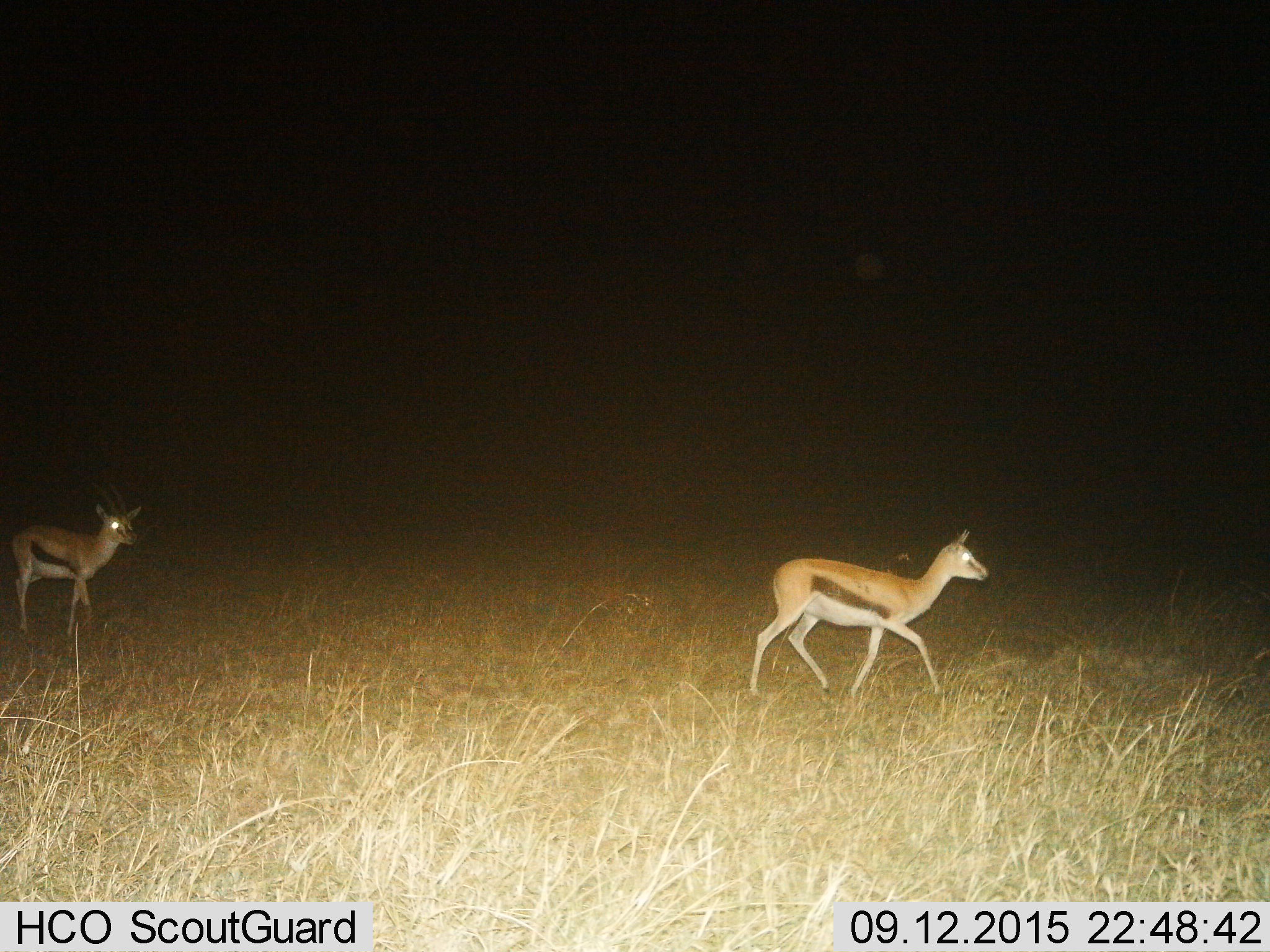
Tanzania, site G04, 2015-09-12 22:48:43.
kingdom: Animalia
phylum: Chordata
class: Mammalia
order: Artiodactyla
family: Bovidae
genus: Eudorcas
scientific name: Eudorcas thomsonii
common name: thomson's gazelle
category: gazellethomsons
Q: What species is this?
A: Gazellethomsons (thomson's gazelle) (Eudorcas thomsonii).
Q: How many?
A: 2.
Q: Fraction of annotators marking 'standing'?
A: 10%.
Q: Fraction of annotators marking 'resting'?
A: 0%.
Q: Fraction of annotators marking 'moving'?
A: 95%.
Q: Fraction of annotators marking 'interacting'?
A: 0%.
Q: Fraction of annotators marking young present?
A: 5%.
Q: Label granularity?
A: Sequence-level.